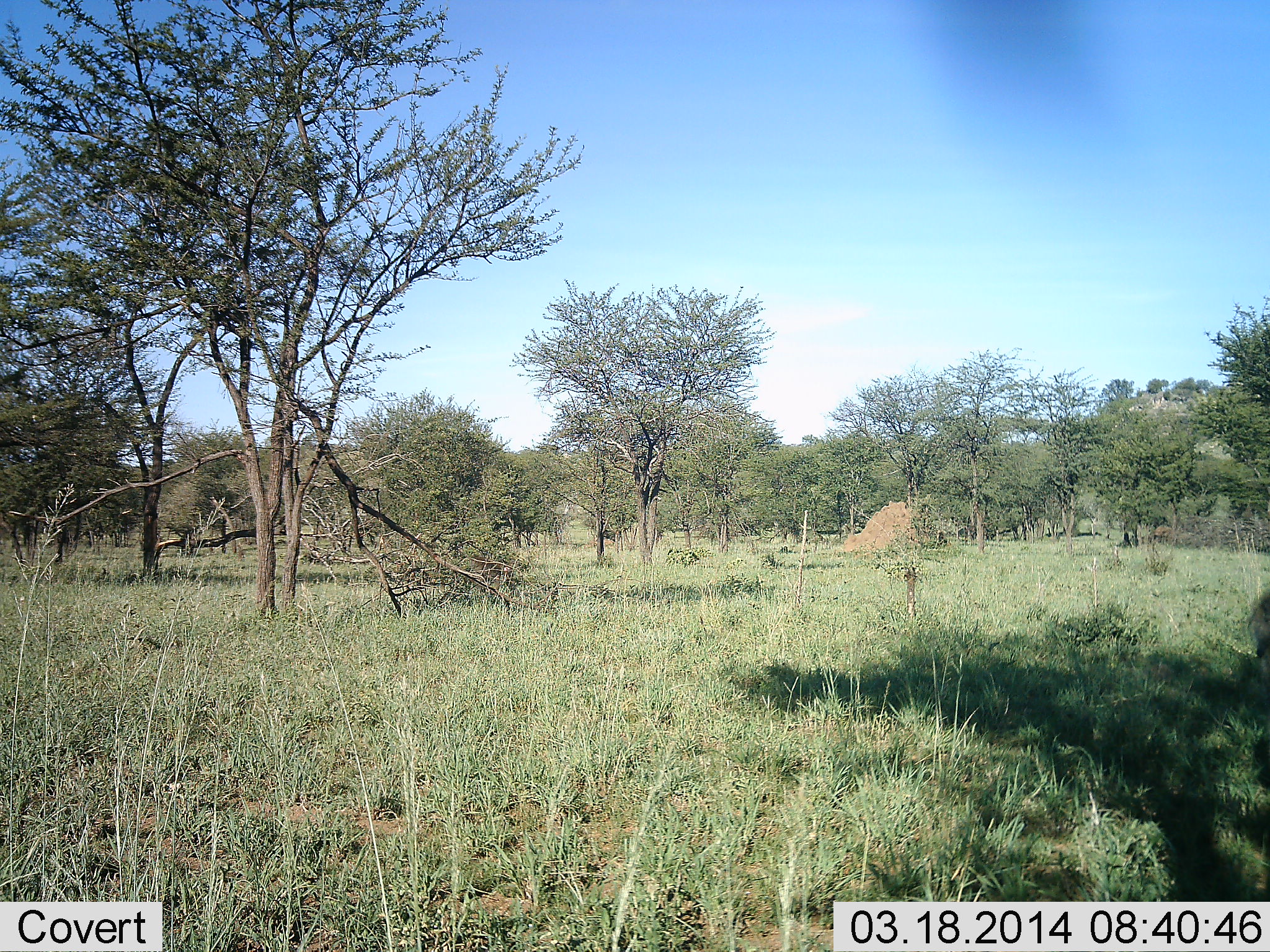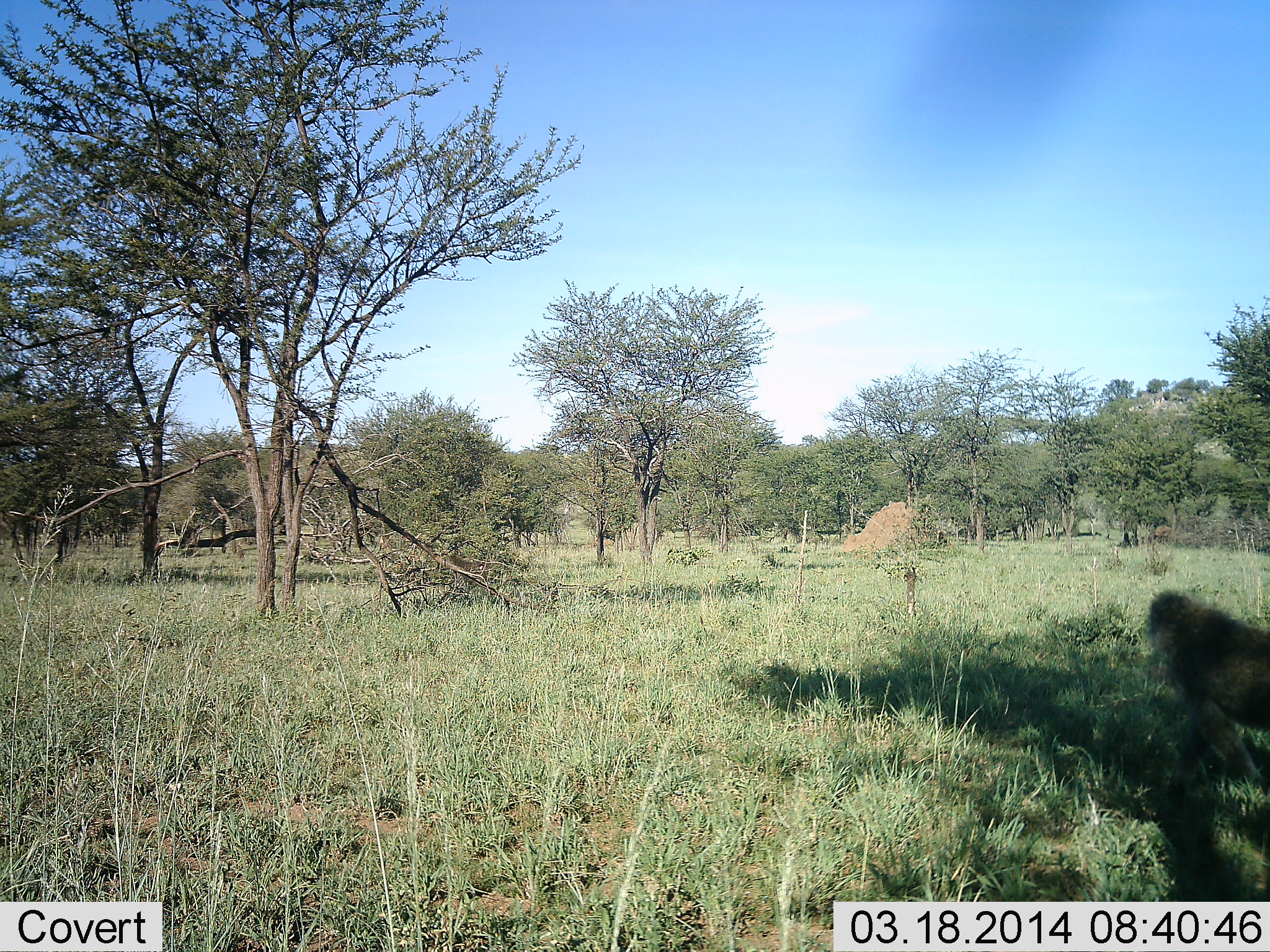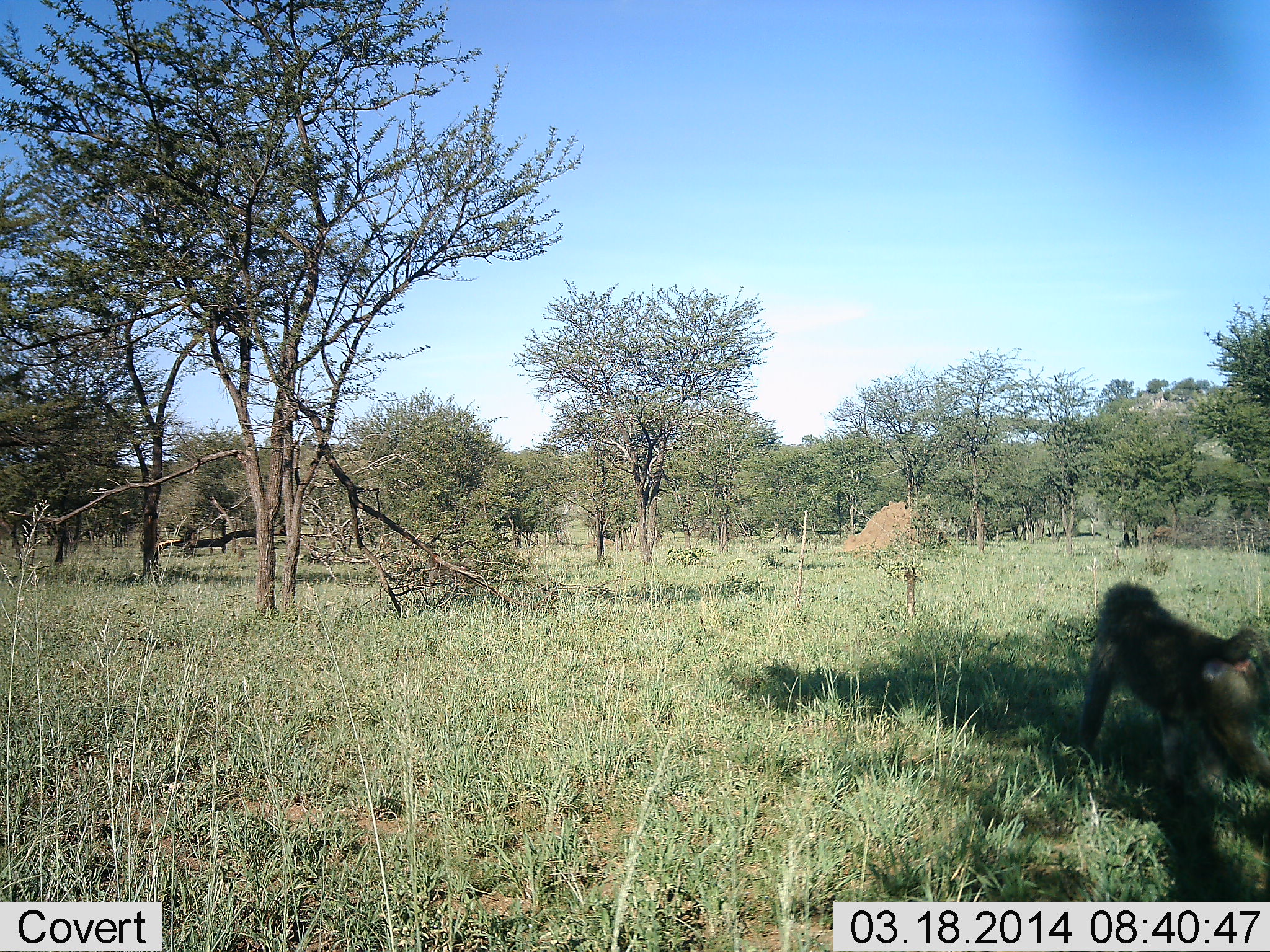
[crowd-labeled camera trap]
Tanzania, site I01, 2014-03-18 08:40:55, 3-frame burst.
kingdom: Animalia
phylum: Chordata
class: Mammalia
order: Primates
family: Cercopithecidae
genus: Papio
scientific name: Papio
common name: baboon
Baboon (Papio), count 1. Behavior (volunteer vote fractions): standing 0%, resting 0%, moving 100%, interacting 0%. Young present (vote fraction): 0%. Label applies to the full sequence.